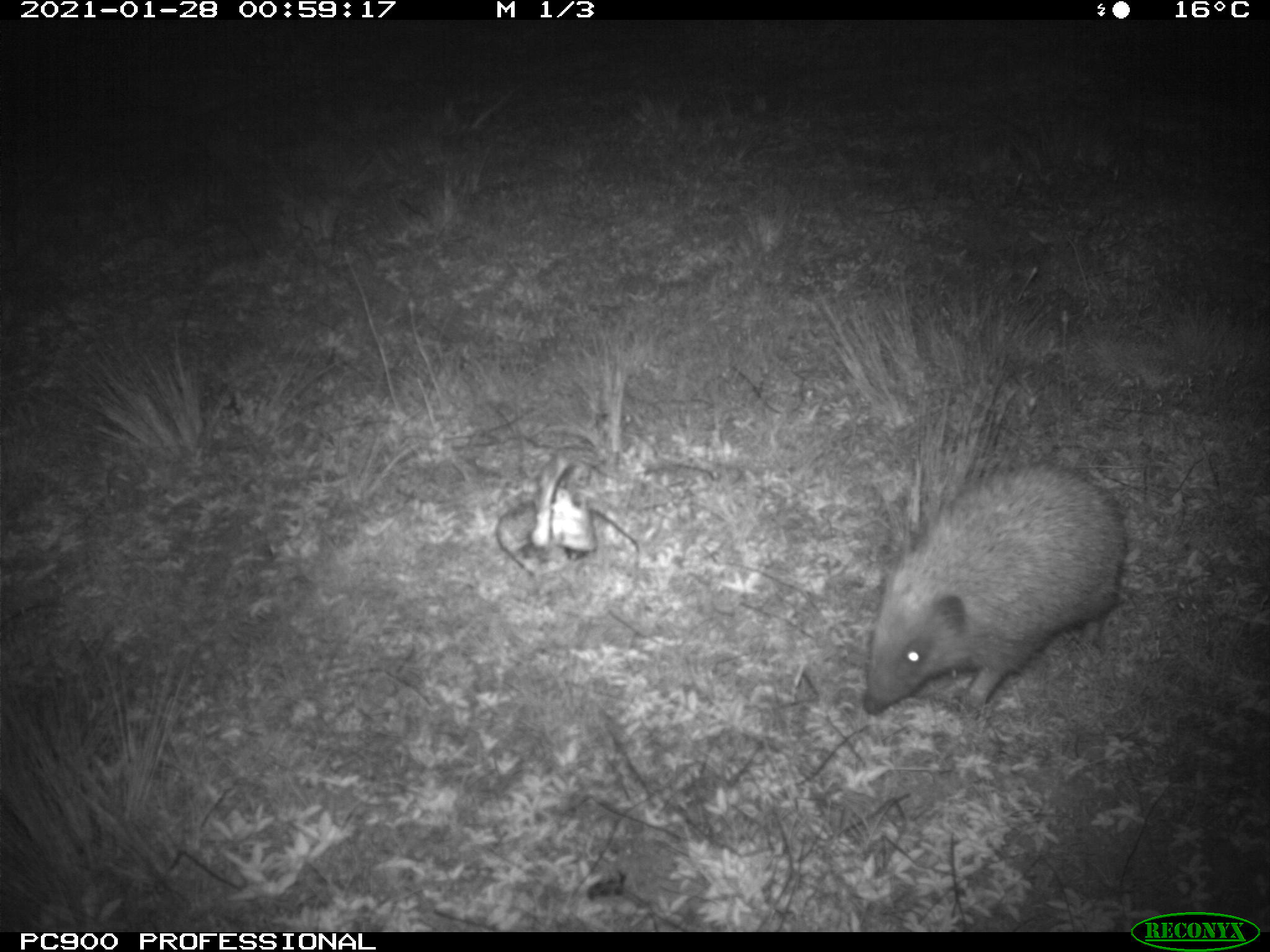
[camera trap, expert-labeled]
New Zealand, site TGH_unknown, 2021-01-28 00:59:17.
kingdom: Animalia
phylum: Chordata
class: Mammalia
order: Eulipotyphla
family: Erinaceidae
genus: Erinaceus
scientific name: Erinaceus europaeus europaeus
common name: european hedgehog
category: hedgehog